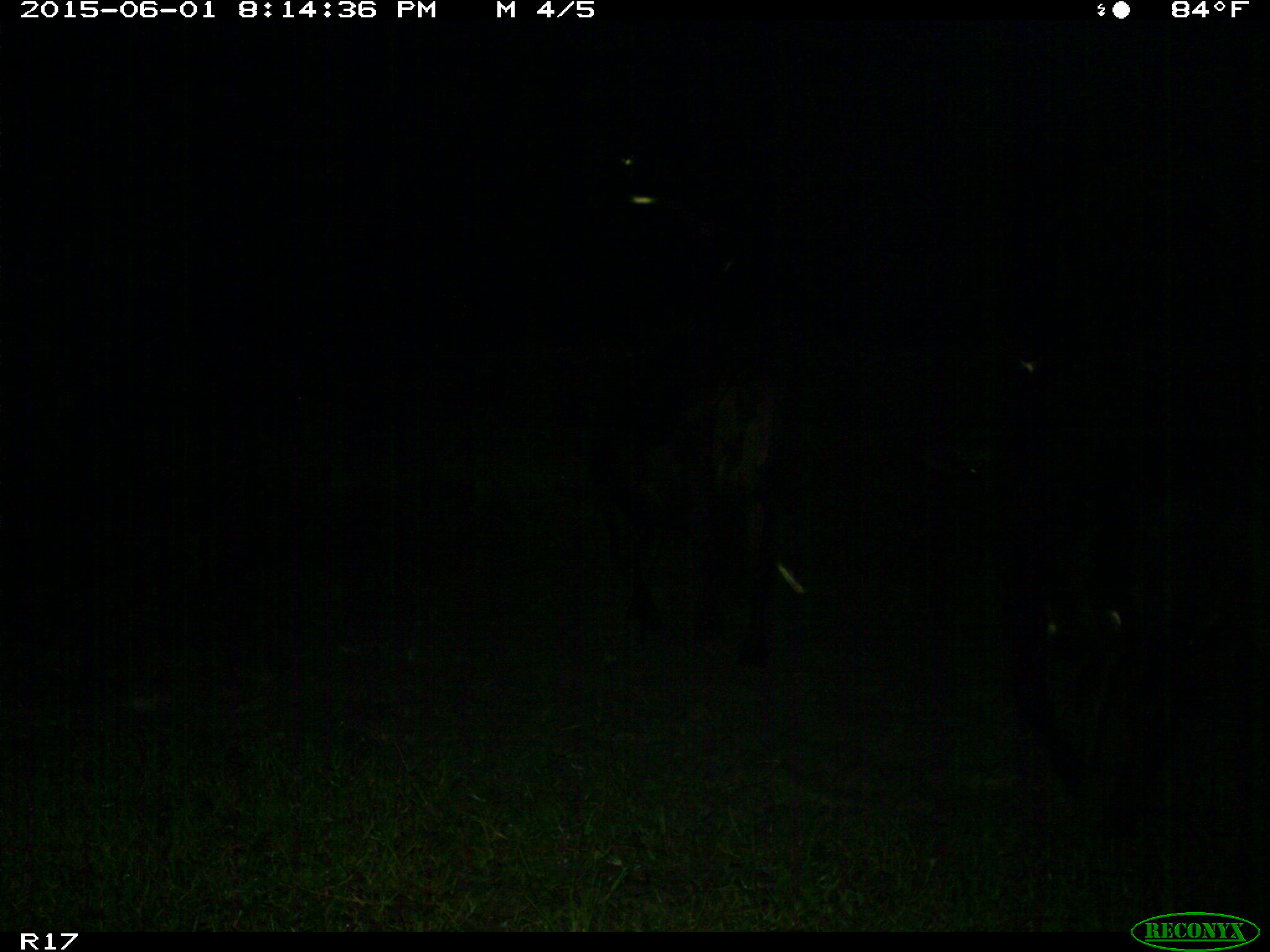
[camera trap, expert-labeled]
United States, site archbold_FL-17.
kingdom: Animalia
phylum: Chordata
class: Mammalia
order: Artiodactyla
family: Bovidae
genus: Bos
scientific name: Bos taurus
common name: domestic cow